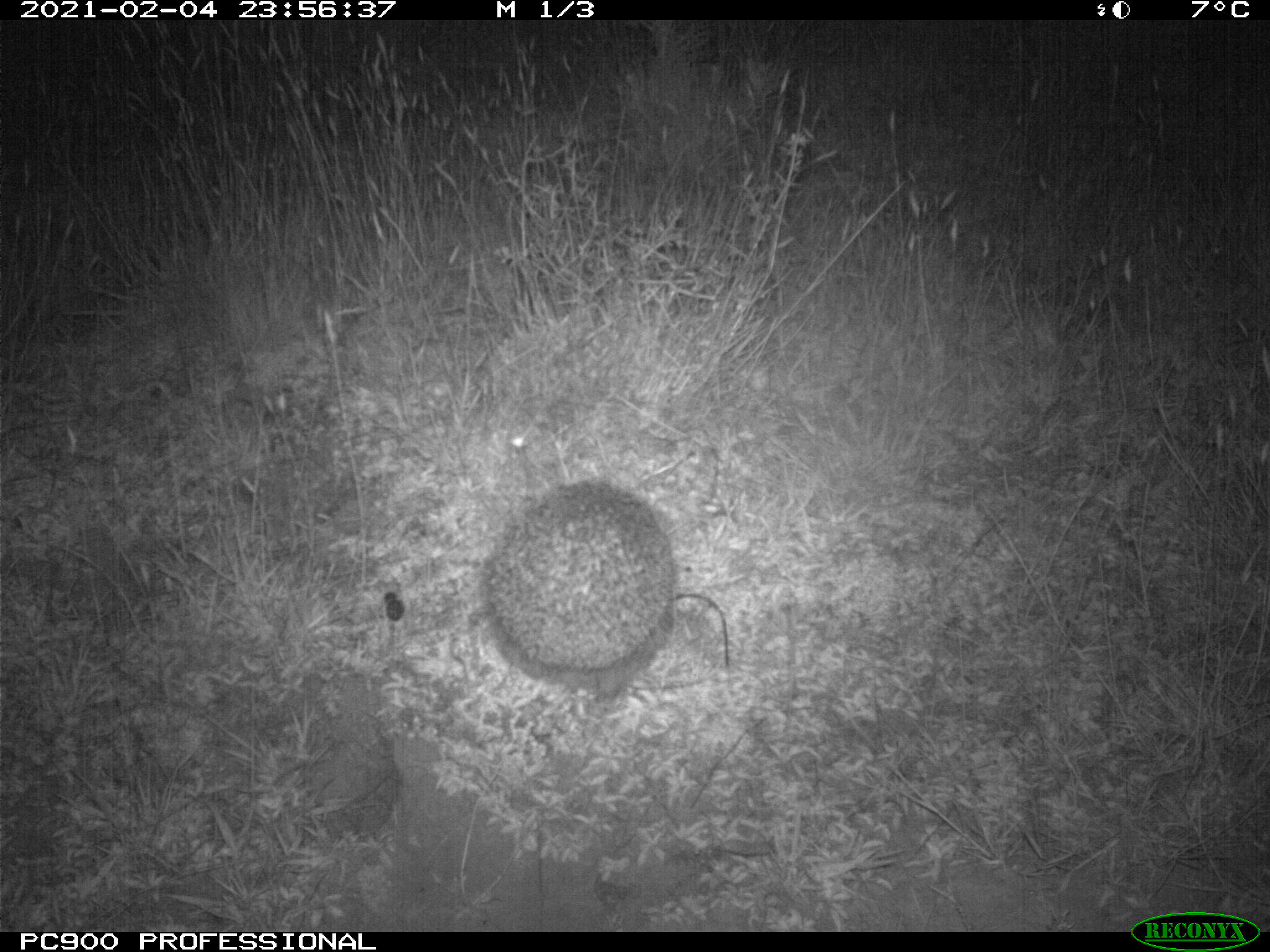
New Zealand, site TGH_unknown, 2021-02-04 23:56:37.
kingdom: Animalia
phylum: Chordata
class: Mammalia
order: Eulipotyphla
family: Erinaceidae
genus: Erinaceus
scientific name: Erinaceus europaeus europaeus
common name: european hedgehog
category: hedgehog